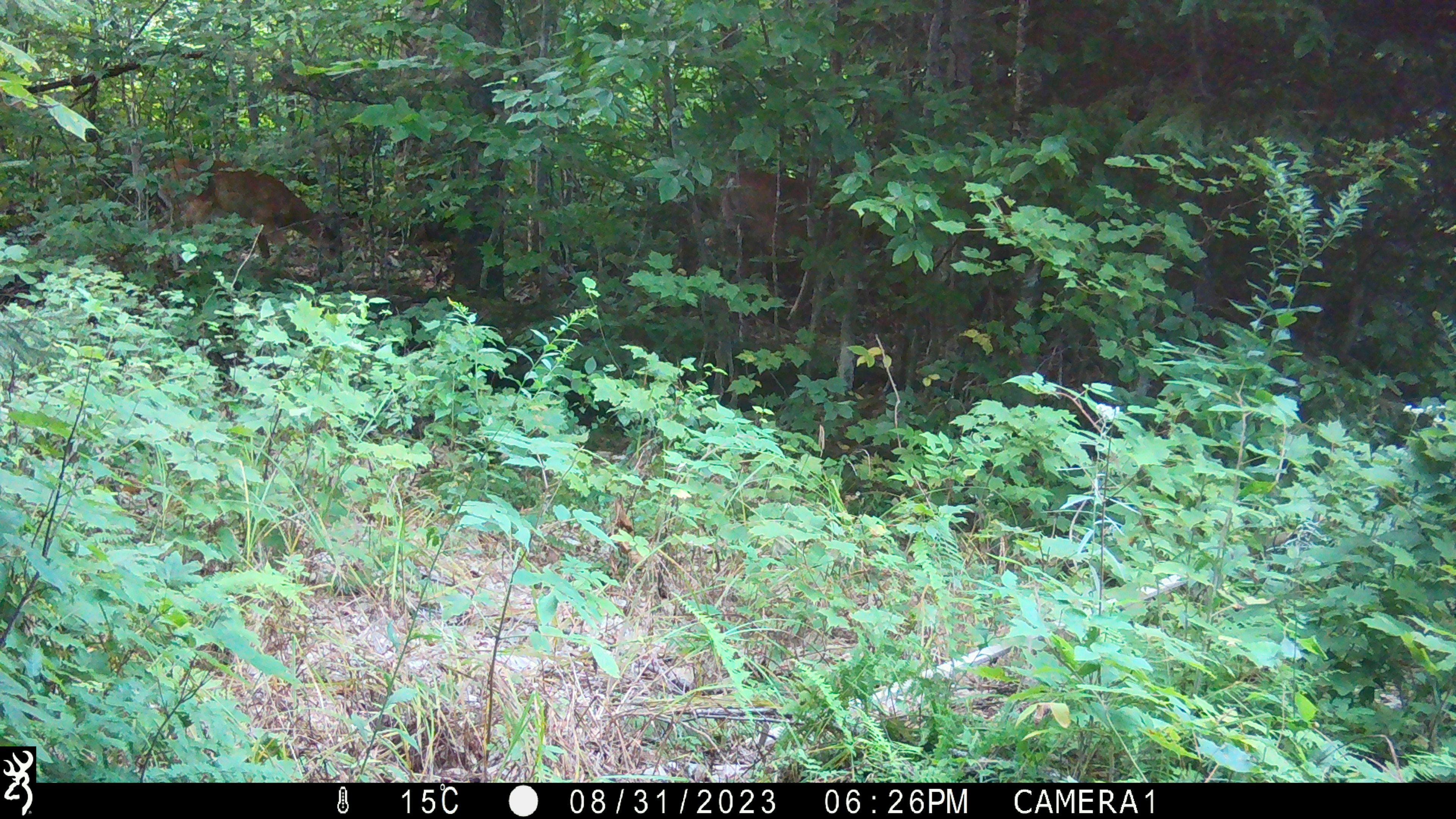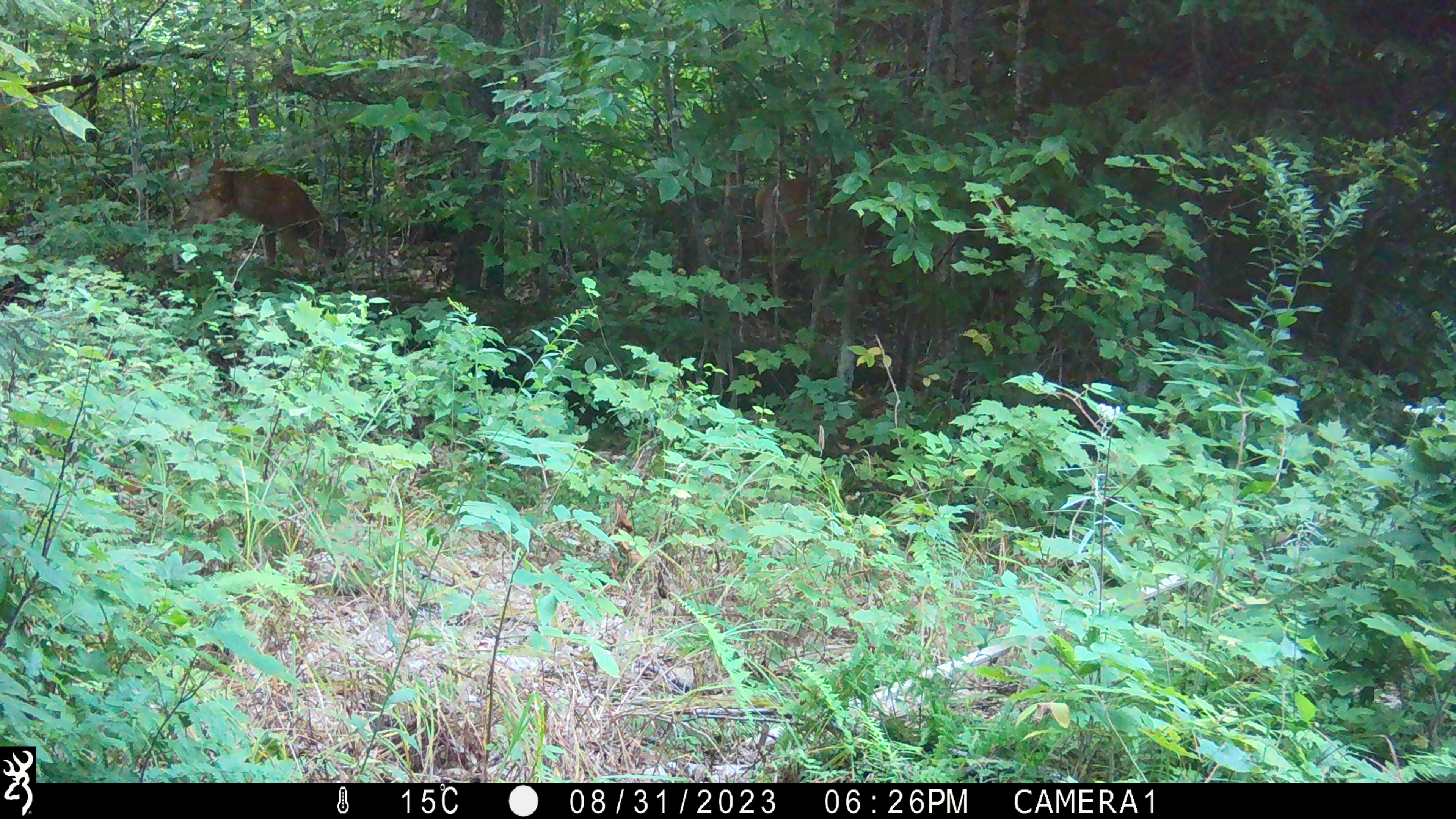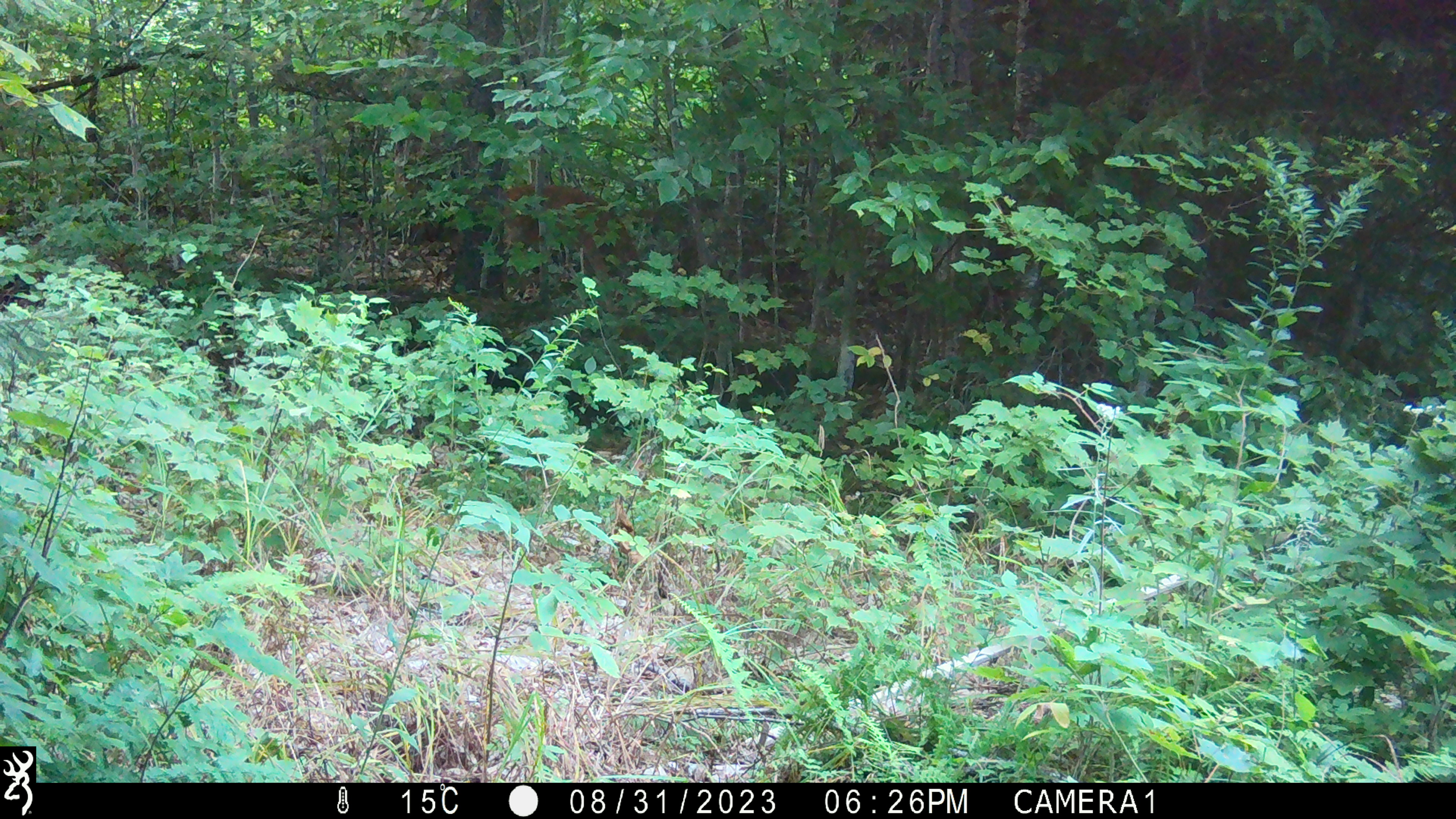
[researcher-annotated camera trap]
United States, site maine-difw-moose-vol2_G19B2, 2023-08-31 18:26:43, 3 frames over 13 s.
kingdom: Animalia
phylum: Chordata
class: Mammalia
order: Artiodactyla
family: Cervidae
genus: Odocoileus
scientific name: Odocoileus virginianus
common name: white-tailed deer